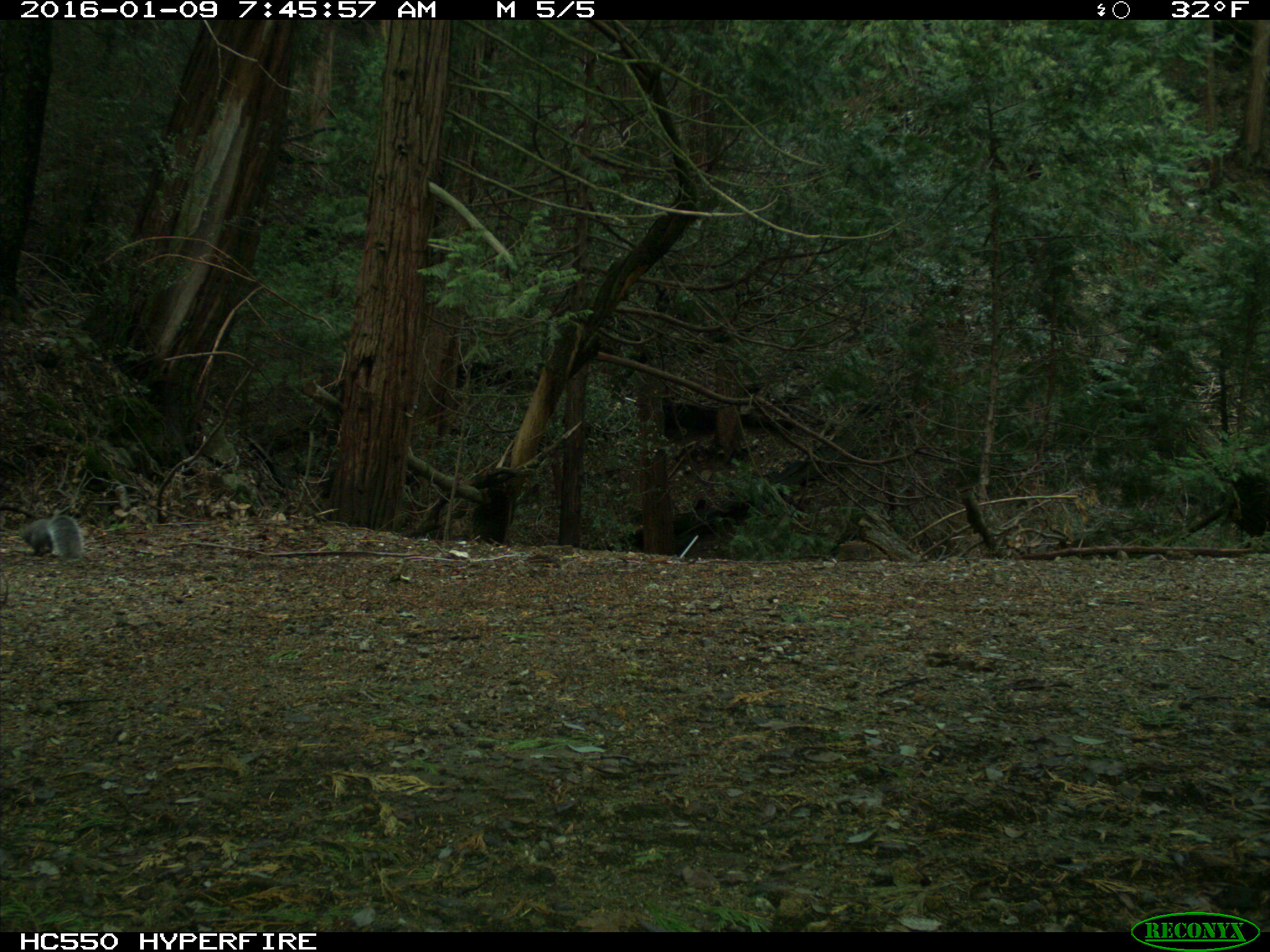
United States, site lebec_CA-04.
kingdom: Animalia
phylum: Chordata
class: Mammalia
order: Rodentia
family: Sciuridae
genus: Sciurus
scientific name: Sciurus carolinensis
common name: eastern gray squirrel